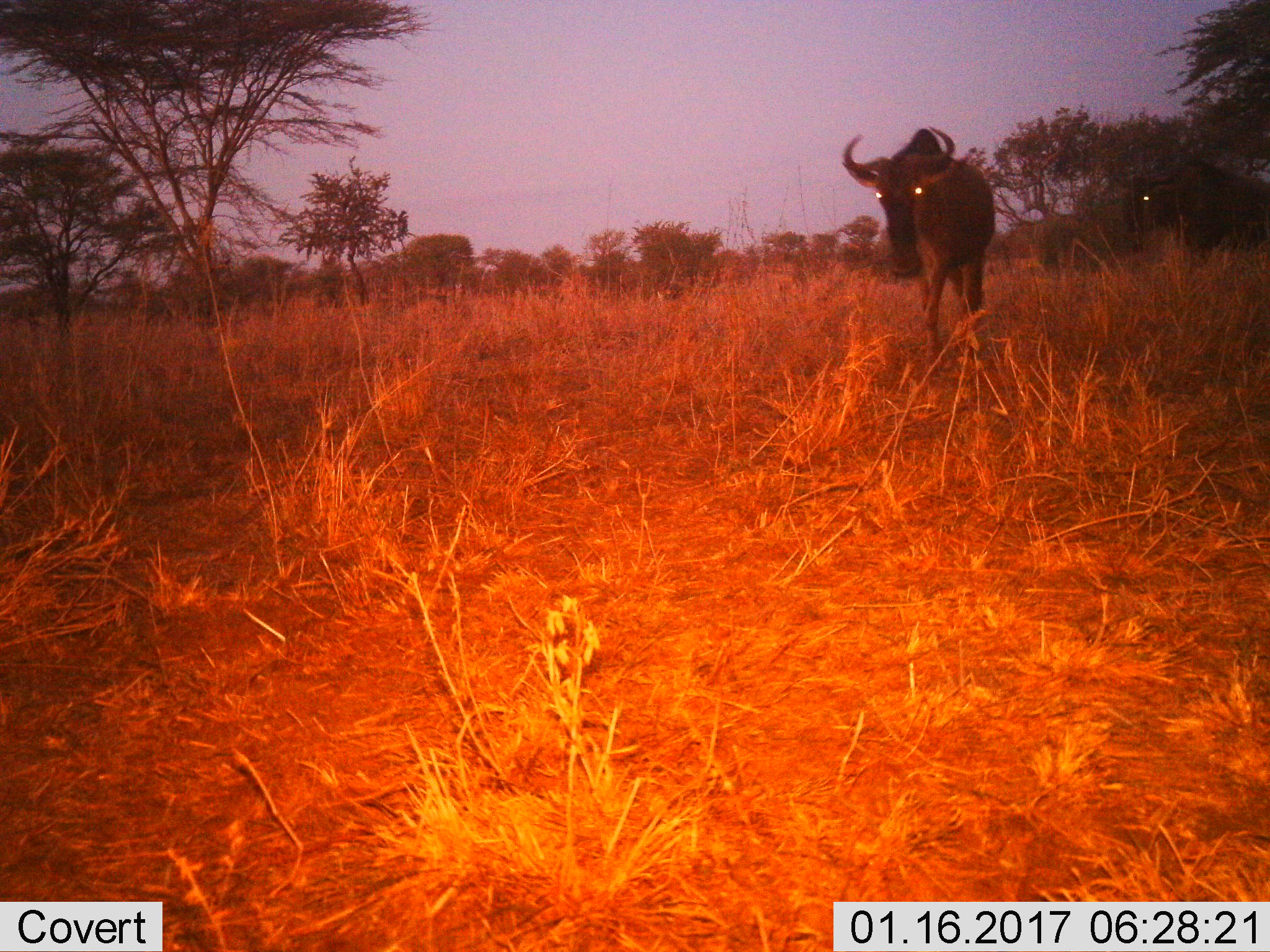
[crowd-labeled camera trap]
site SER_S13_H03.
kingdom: Animalia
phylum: Chordata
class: Mammalia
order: Artiodactyla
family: Bovidae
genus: Connochaetes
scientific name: Connochaetes taurinus taurinus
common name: blue wildebeest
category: wildebeestblue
Wildebeestblue (blue wildebeest) (Connochaetes taurinus taurinus), count 1. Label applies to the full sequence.